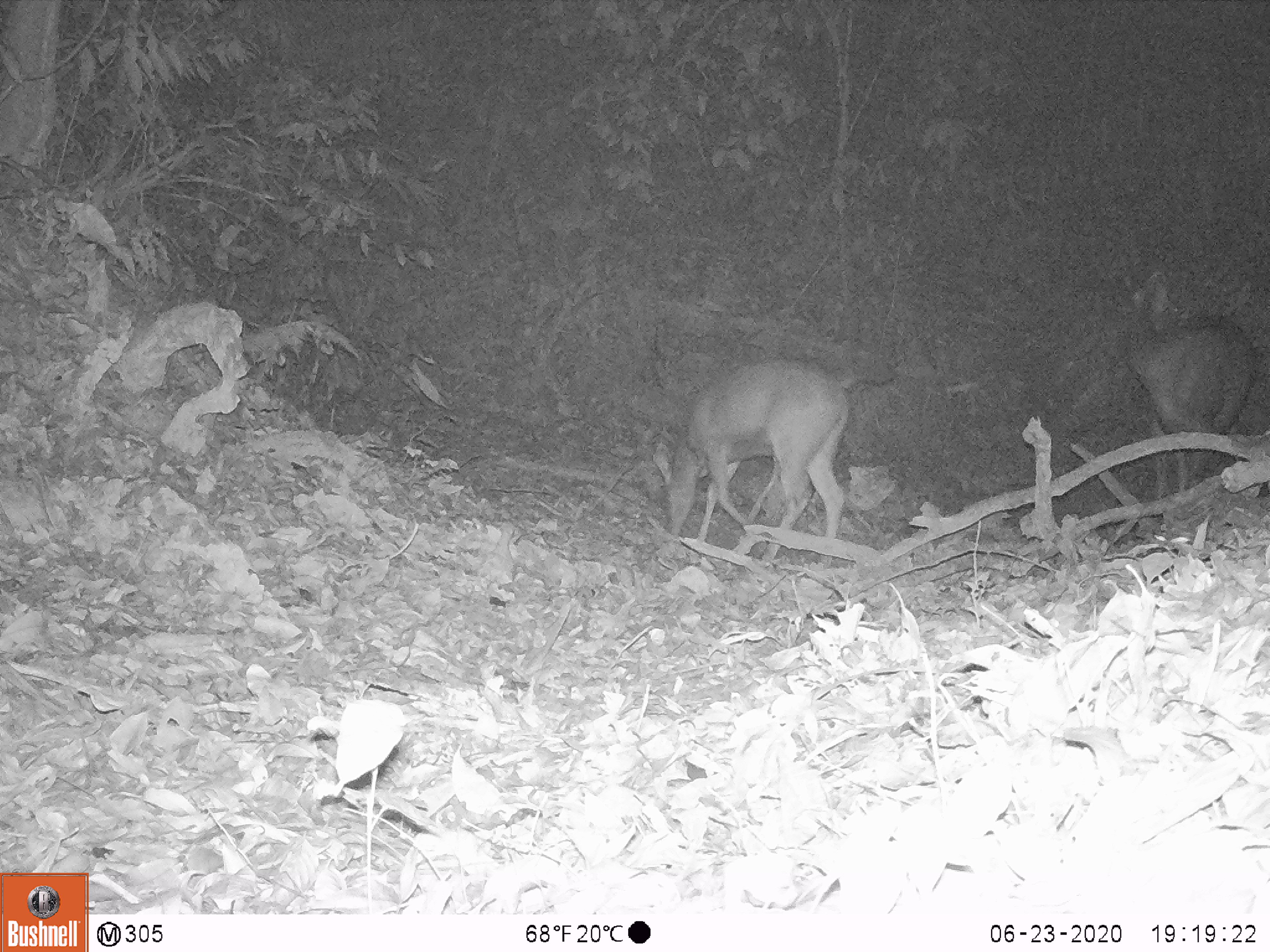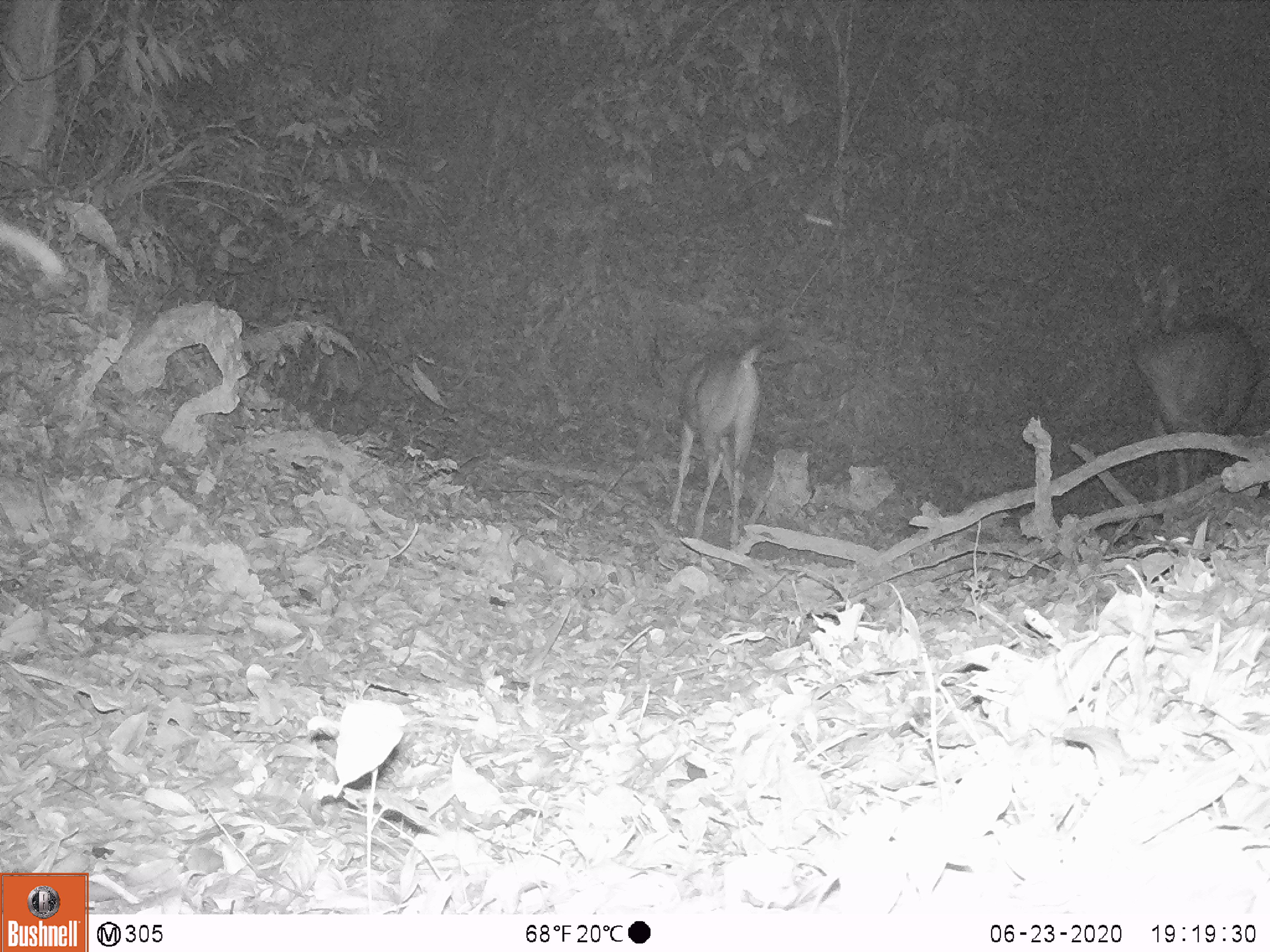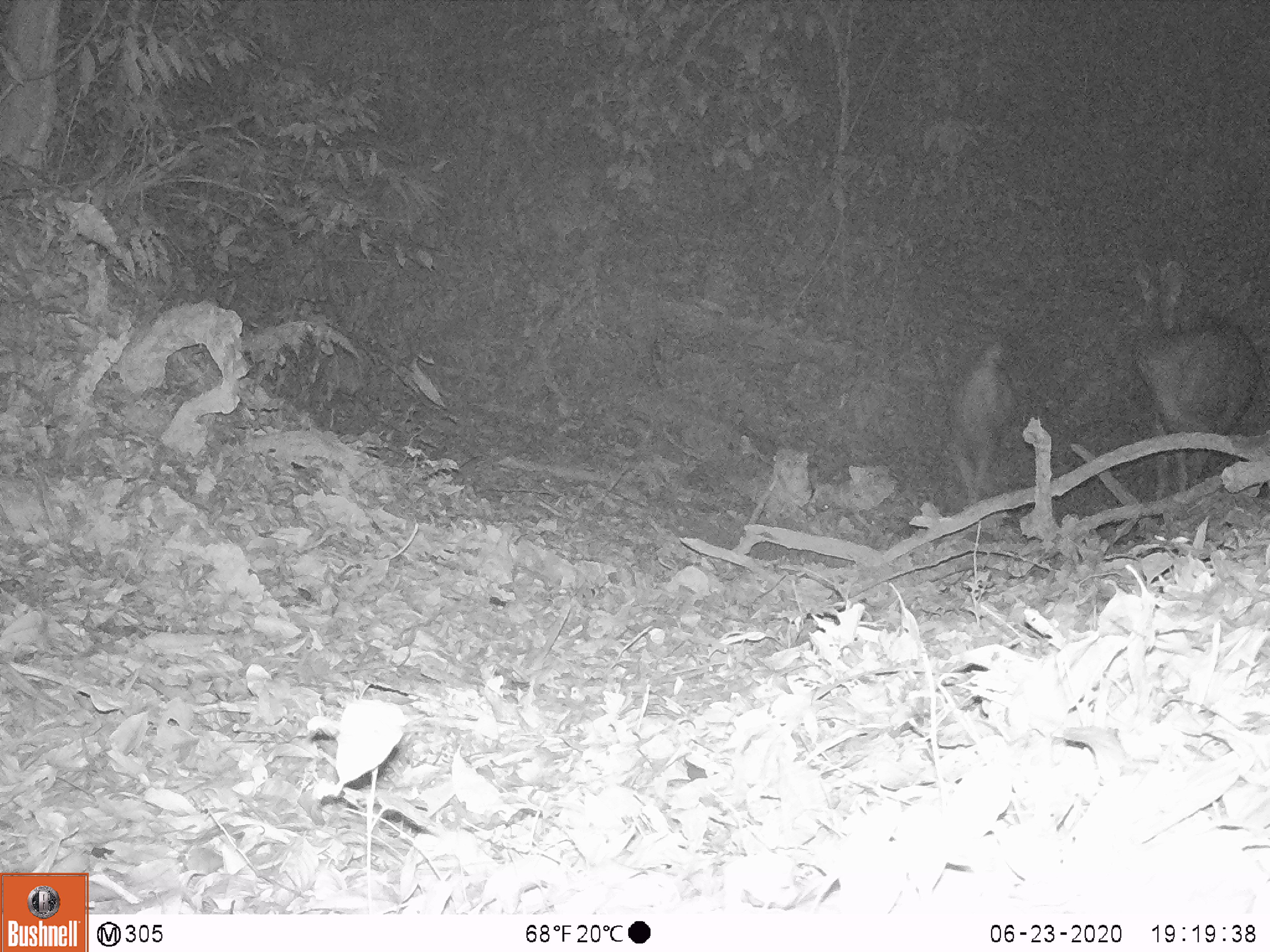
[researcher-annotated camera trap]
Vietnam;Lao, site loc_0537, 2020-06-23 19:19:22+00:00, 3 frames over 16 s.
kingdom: Animalia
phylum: Chordata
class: Mammalia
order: Artiodactyla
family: Cervidae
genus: Rusa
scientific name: Rusa unicolor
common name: sambar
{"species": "sambar (Rusa unicolor)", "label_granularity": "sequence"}